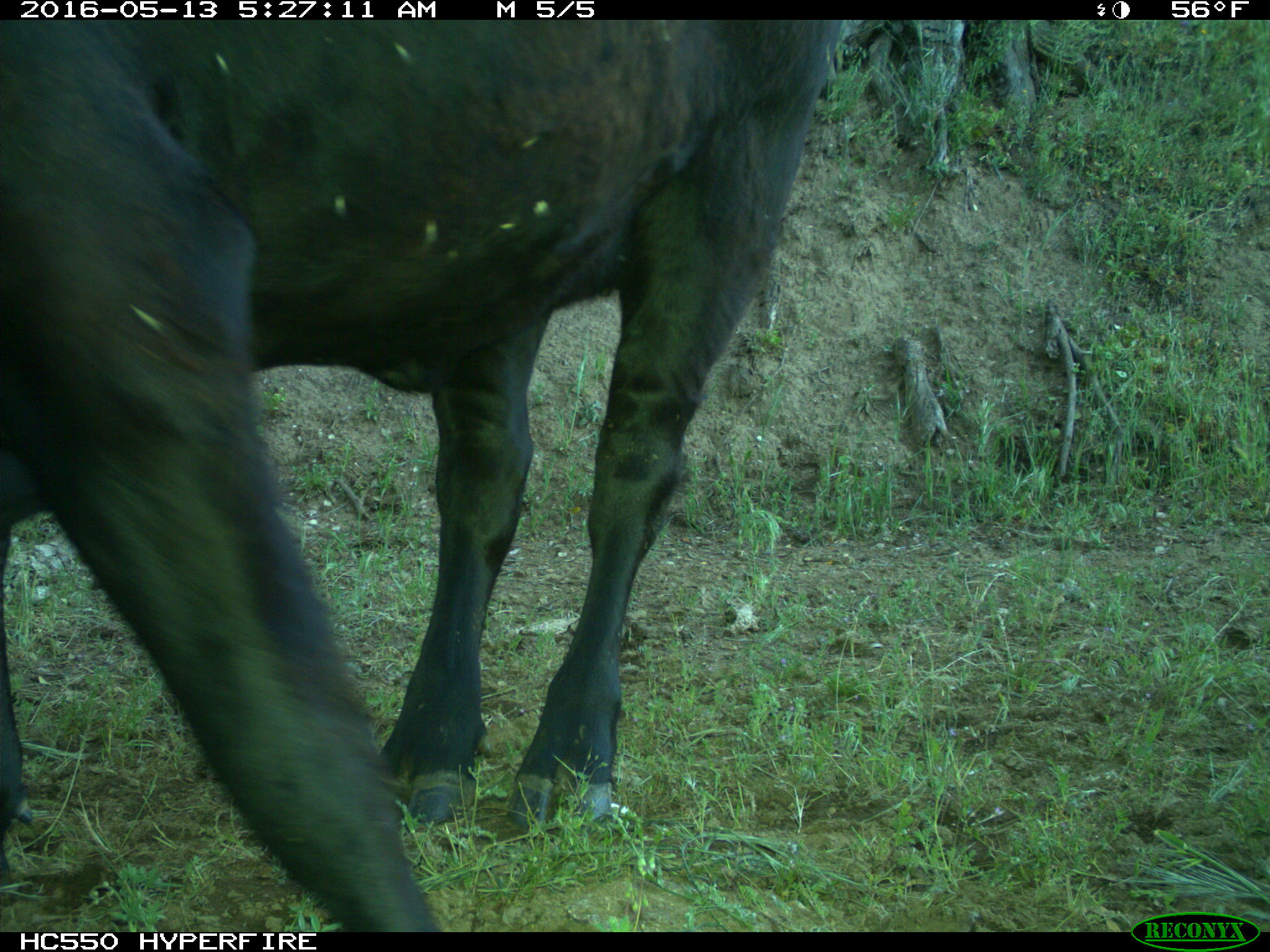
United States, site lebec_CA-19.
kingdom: Animalia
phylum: Chordata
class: Mammalia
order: Artiodactyla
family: Bovidae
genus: Bos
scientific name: Bos taurus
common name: domestic cow